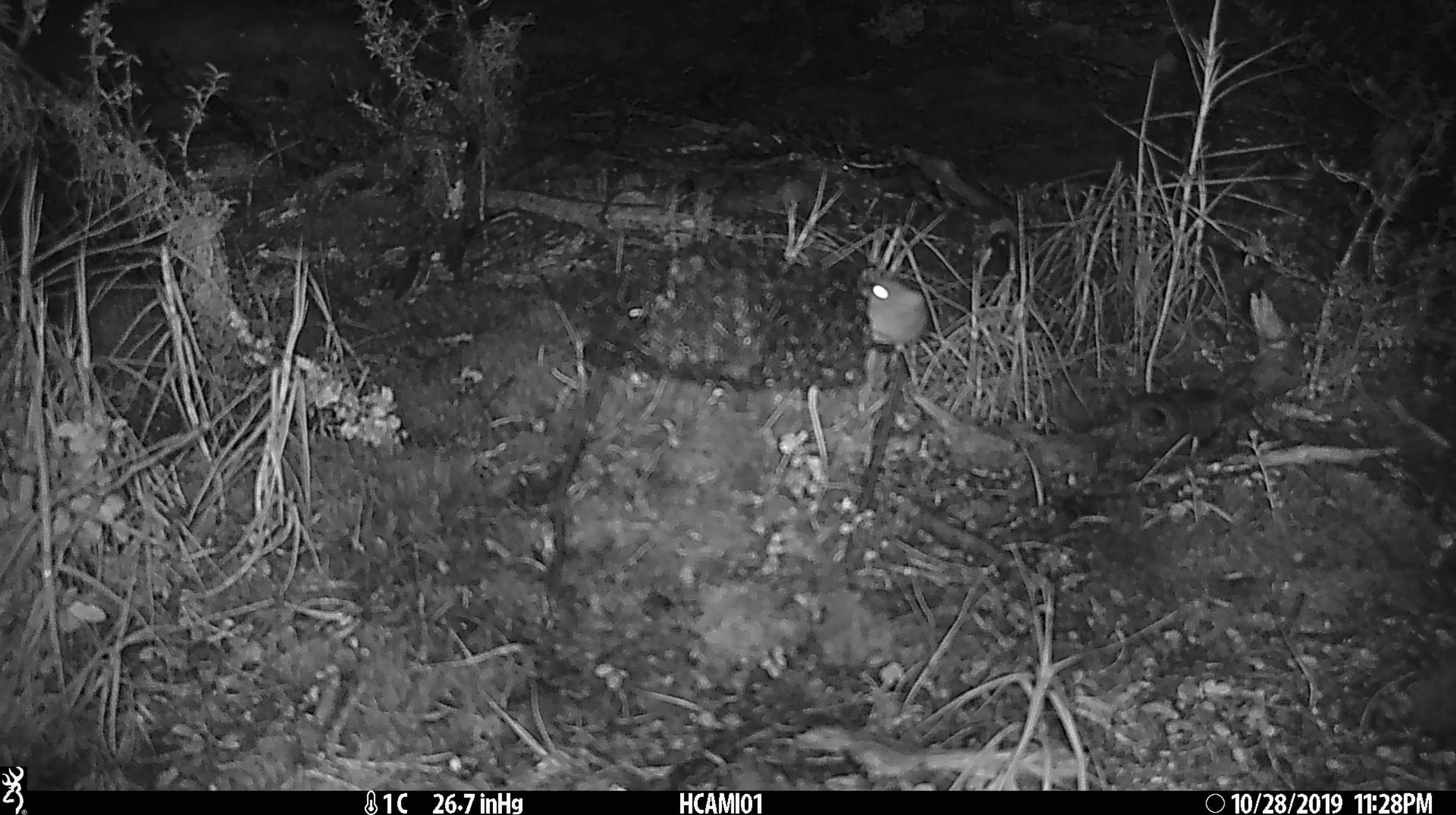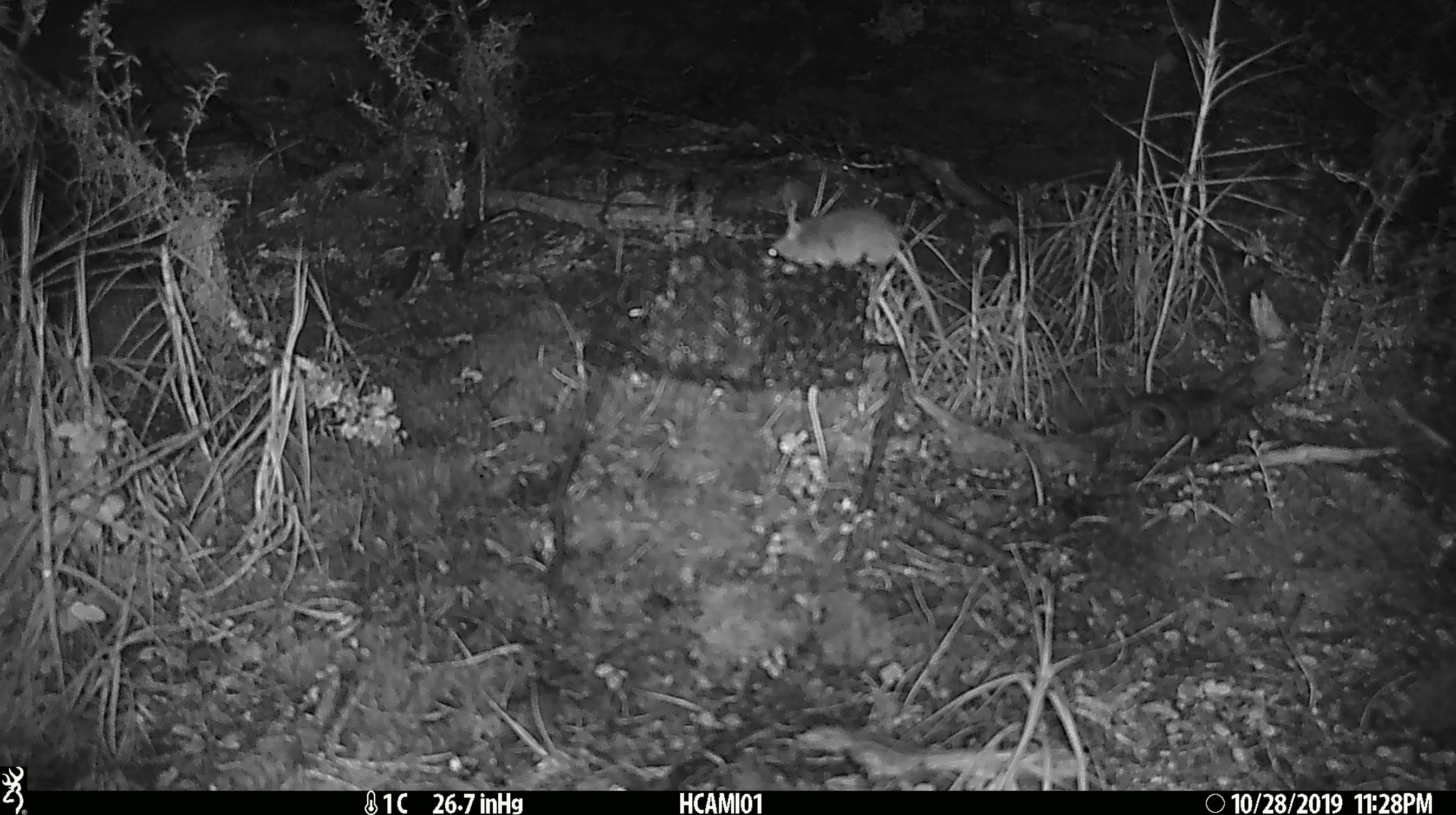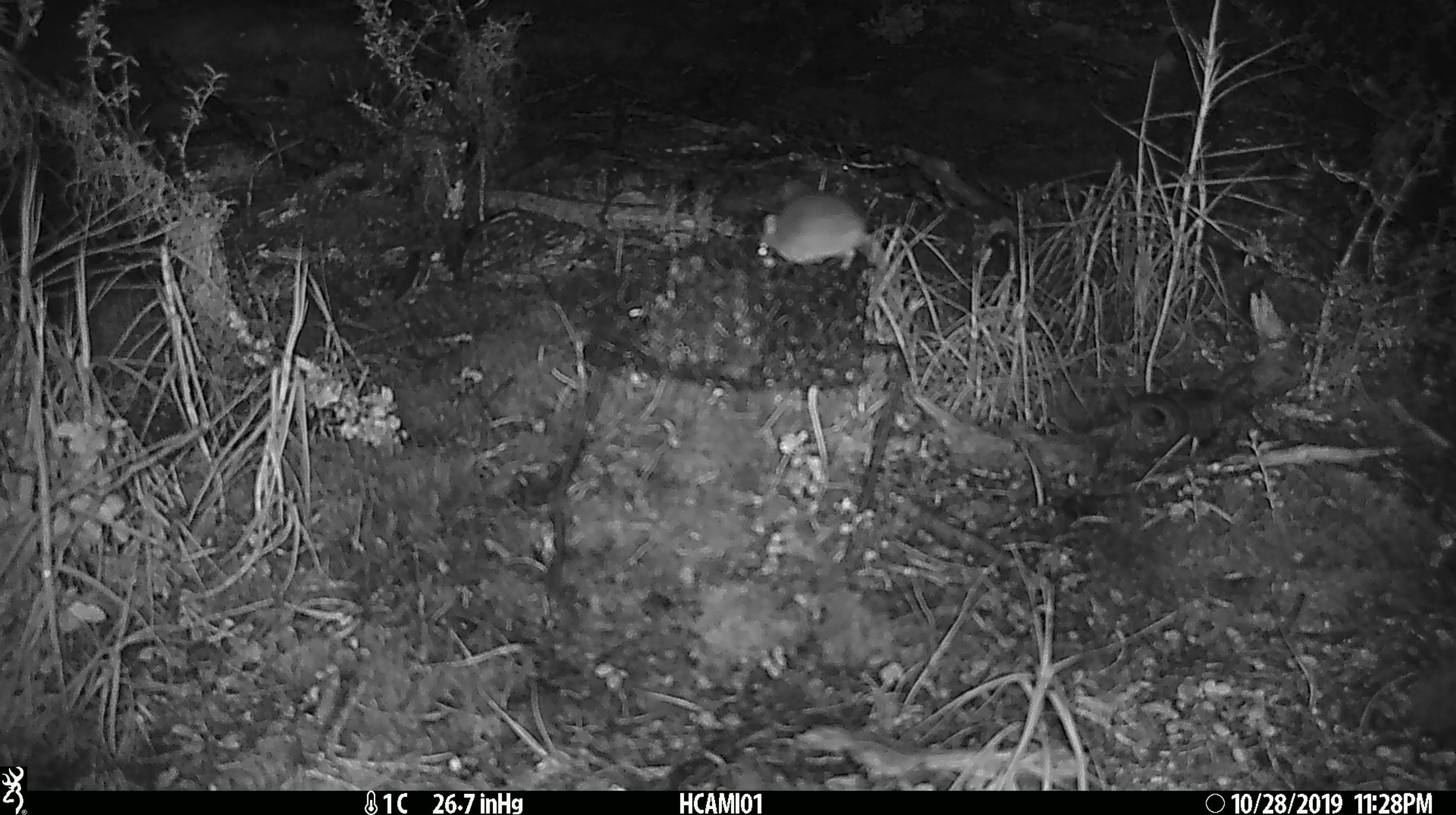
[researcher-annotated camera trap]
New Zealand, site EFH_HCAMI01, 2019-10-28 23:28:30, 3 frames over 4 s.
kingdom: Animalia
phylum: Chordata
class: Mammalia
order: Rodentia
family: Muridae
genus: Mus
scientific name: Mus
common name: mouse